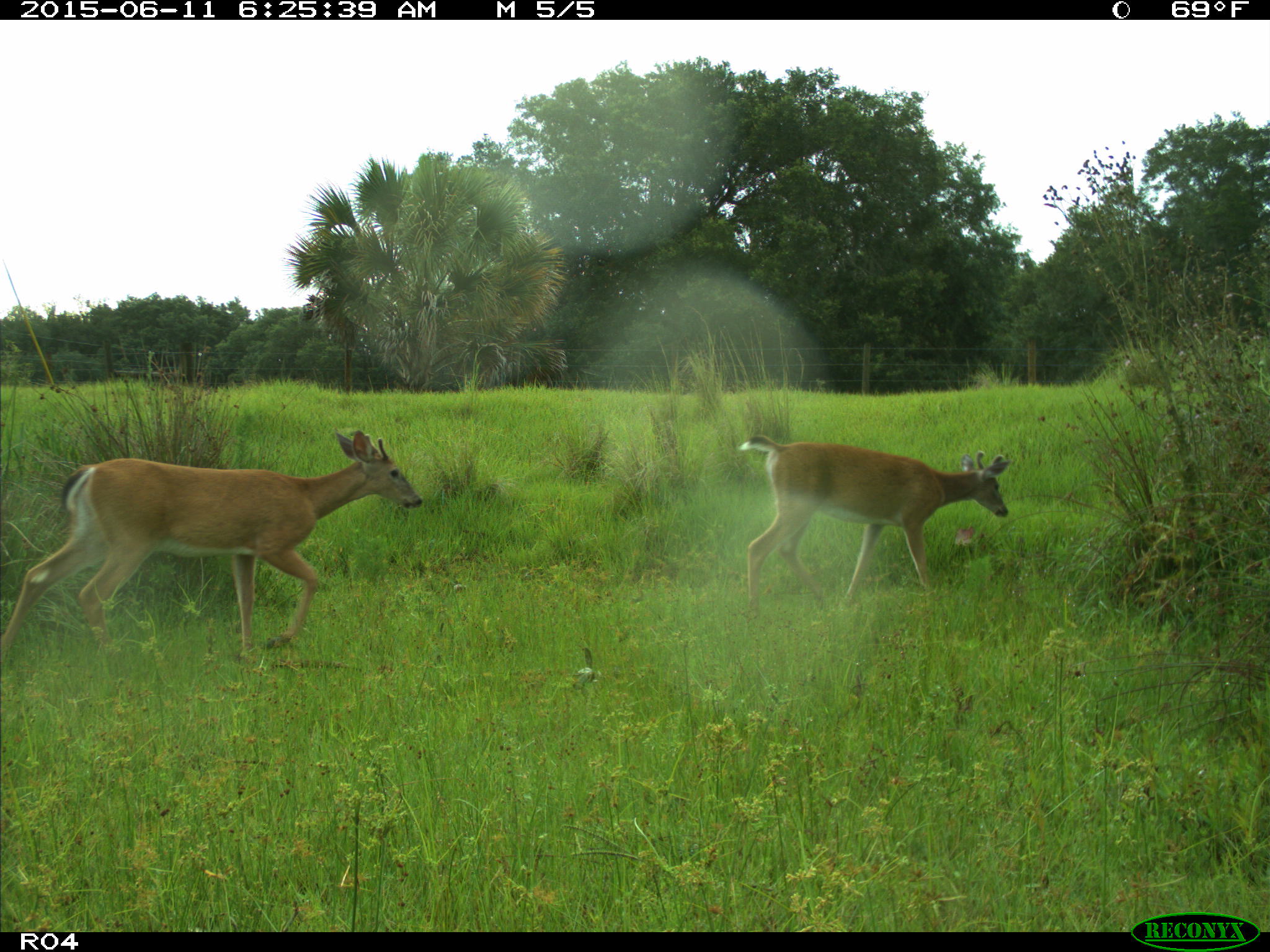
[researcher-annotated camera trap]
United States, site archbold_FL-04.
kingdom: Animalia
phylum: Chordata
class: Mammalia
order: Artiodactyla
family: Cervidae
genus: Odocoileus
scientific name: Odocoileus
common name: deer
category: unidentified deer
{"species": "unidentified deer (deer) (Odocoileus)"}